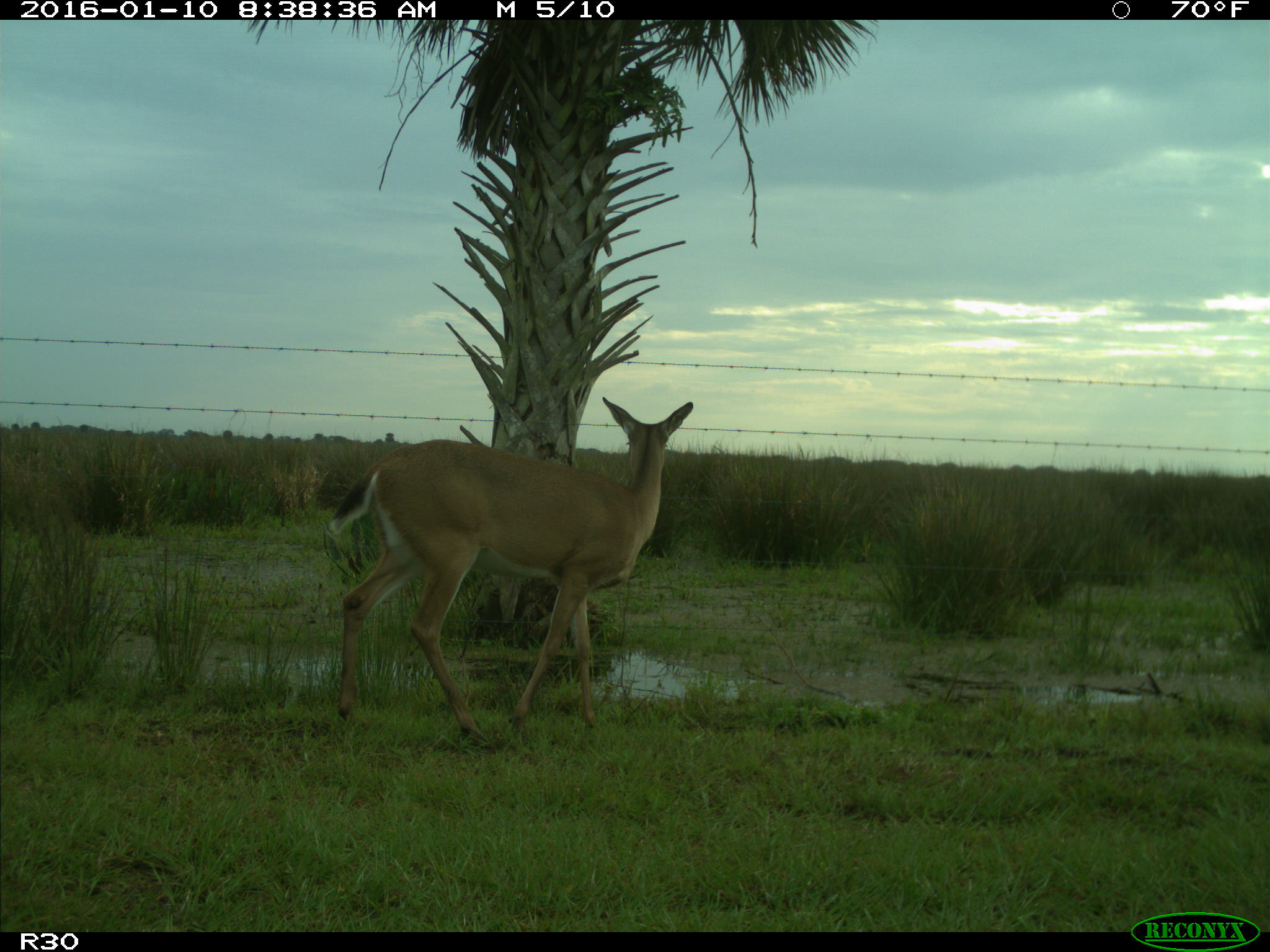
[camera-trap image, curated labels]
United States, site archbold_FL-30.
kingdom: Animalia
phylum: Chordata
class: Mammalia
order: Artiodactyla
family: Cervidae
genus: Odocoileus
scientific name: Odocoileus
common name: deer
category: unidentified deer